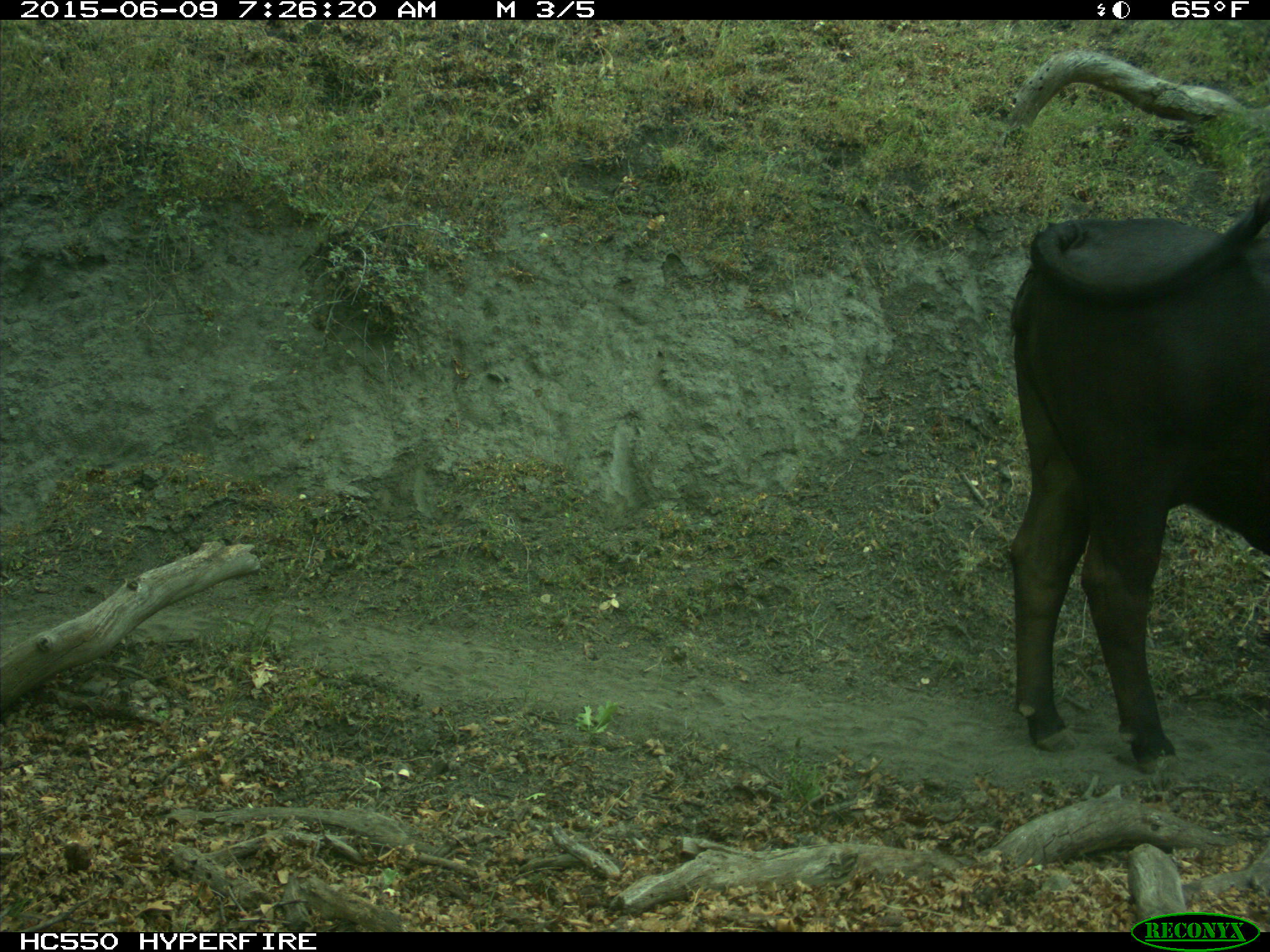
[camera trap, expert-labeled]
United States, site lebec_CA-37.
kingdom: Animalia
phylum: Chordata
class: Mammalia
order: Artiodactyla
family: Bovidae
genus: Bos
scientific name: Bos taurus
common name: domestic cow